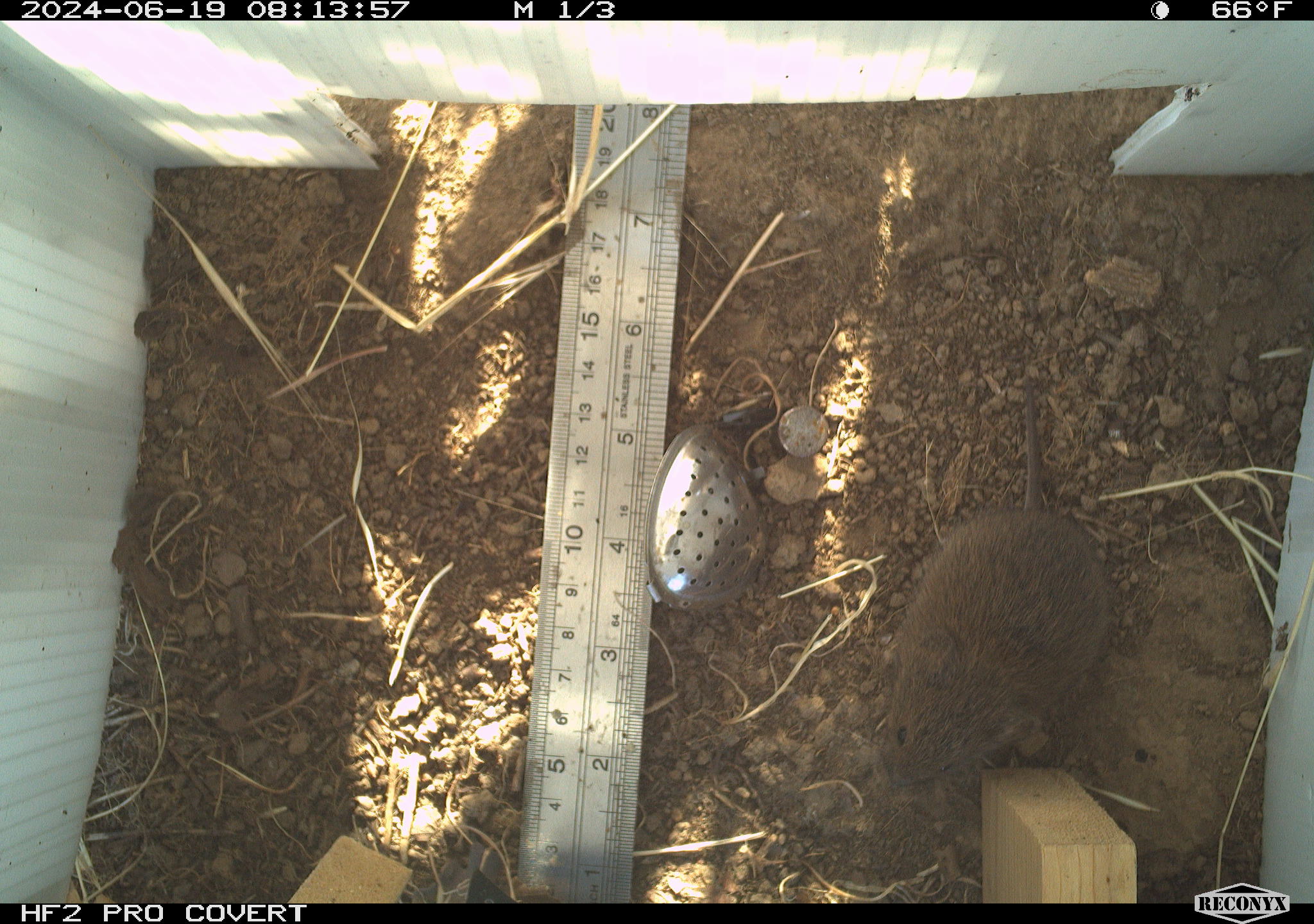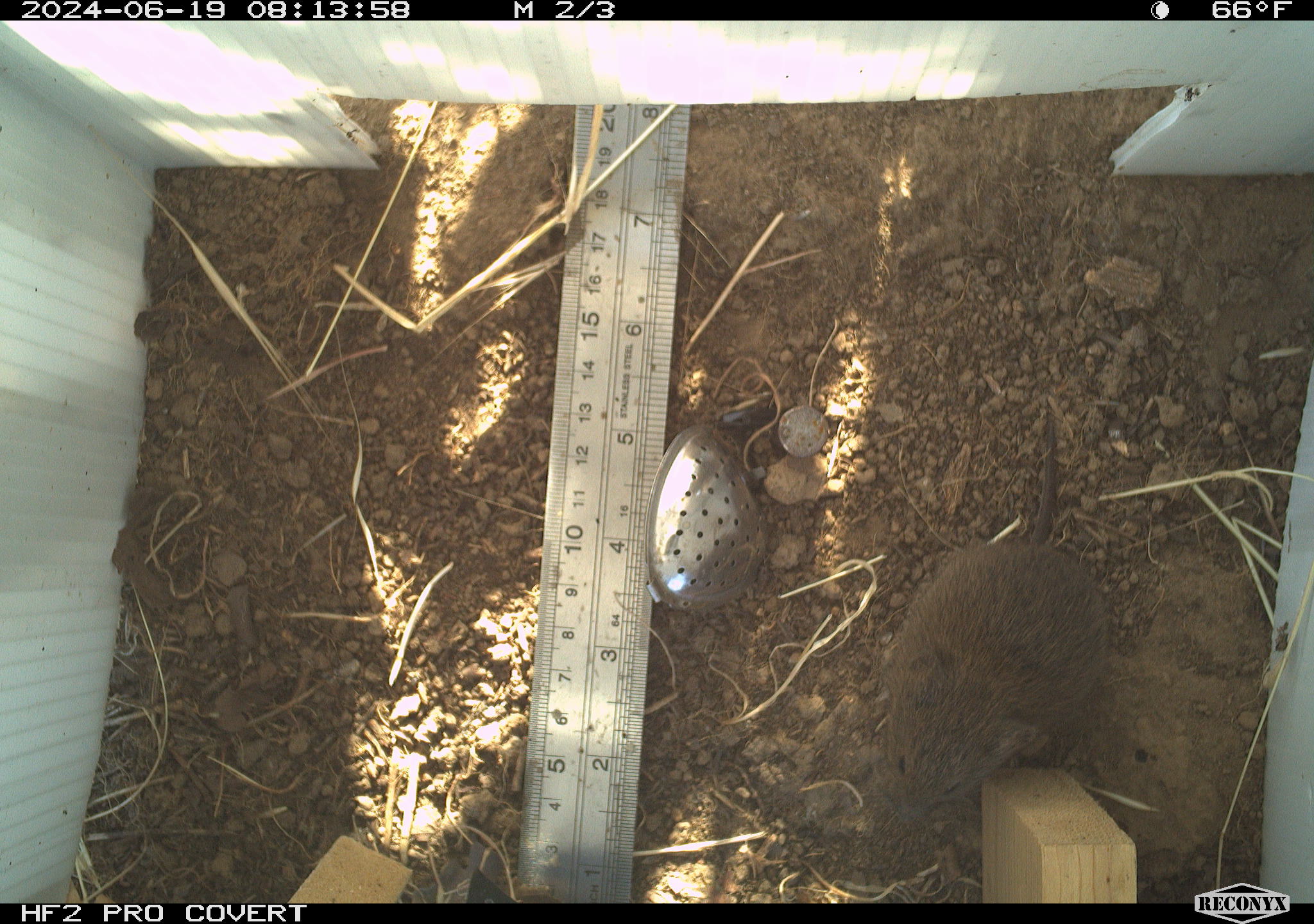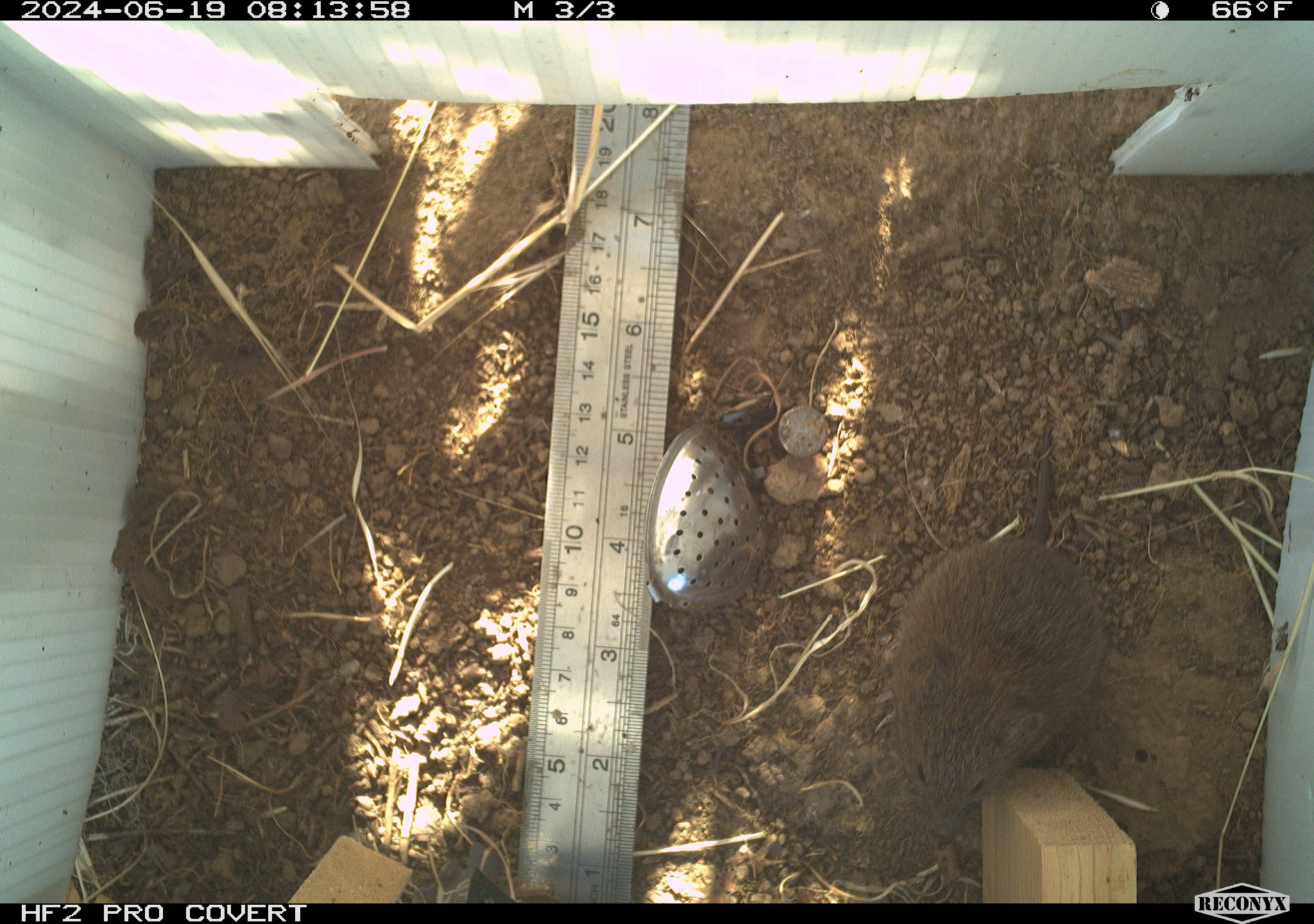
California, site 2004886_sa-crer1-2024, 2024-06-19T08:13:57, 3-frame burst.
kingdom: Animalia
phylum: Chordata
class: Mammalia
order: Rodentia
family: Cricetidae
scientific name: Arvicolinae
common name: voles, lemmings, and muskrats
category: arvicolinae subfamily